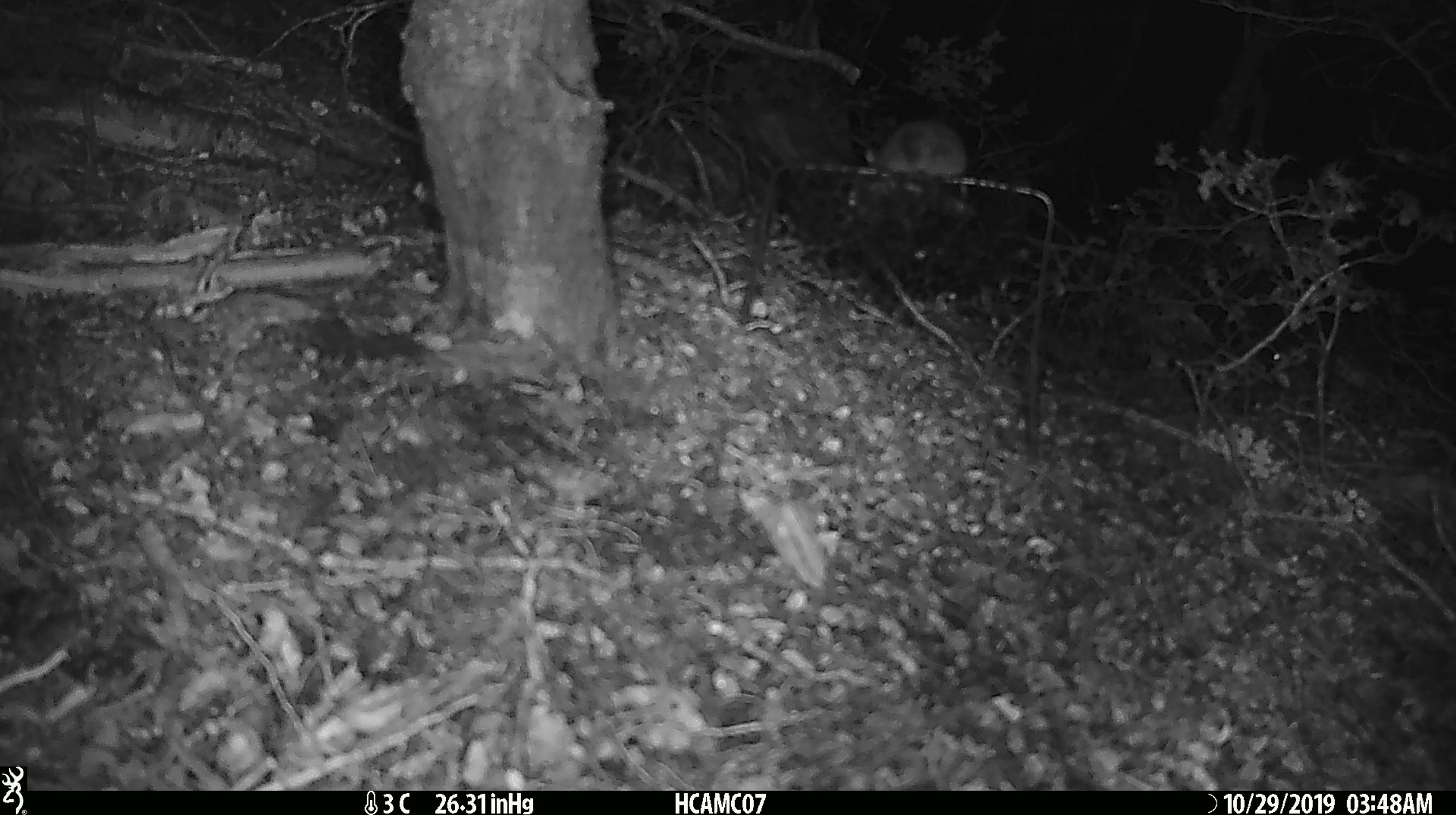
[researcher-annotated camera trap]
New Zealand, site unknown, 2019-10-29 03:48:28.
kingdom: Animalia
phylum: Chordata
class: Mammalia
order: Rodentia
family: Muridae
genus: Mus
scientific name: Mus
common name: mouse